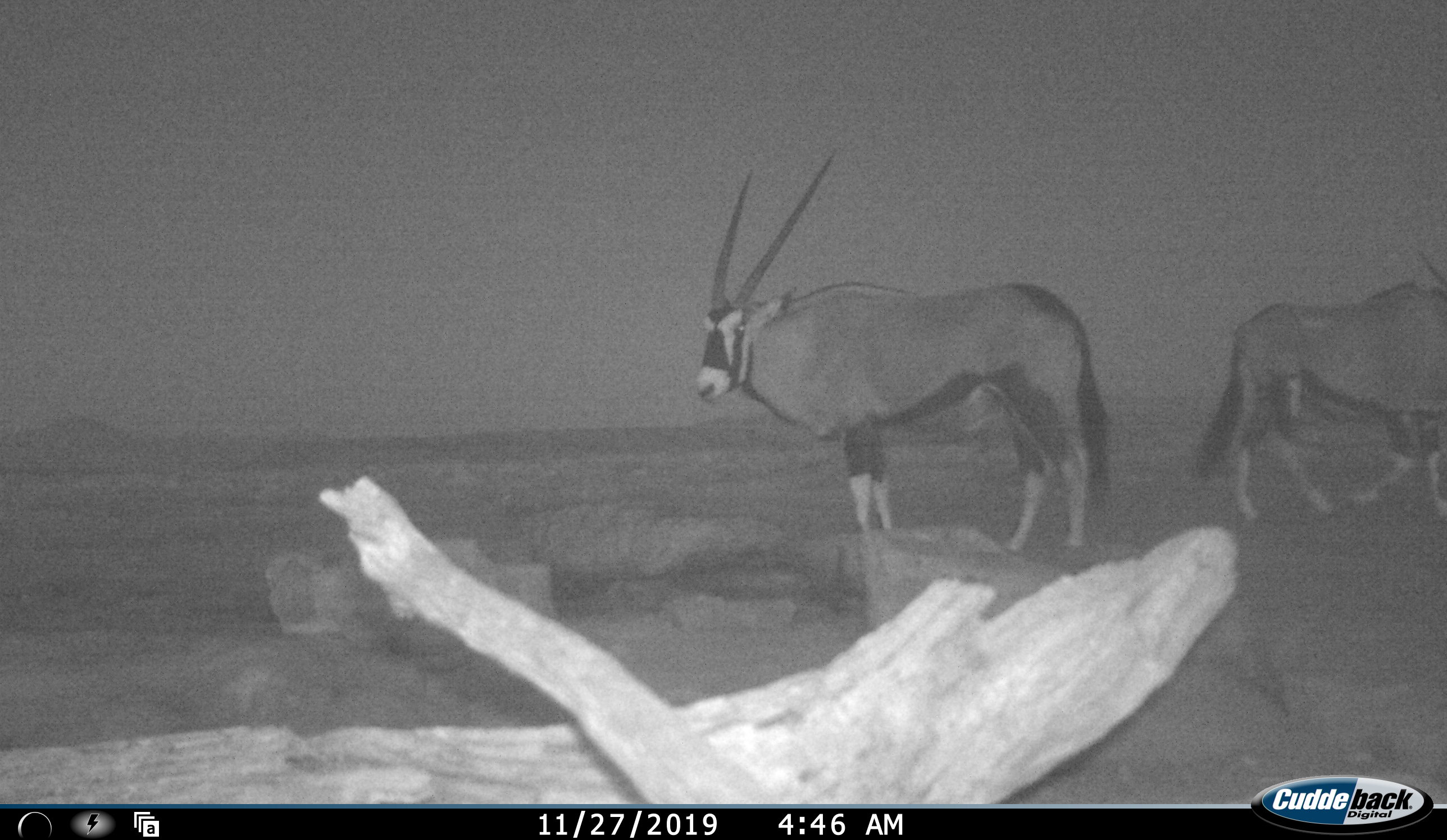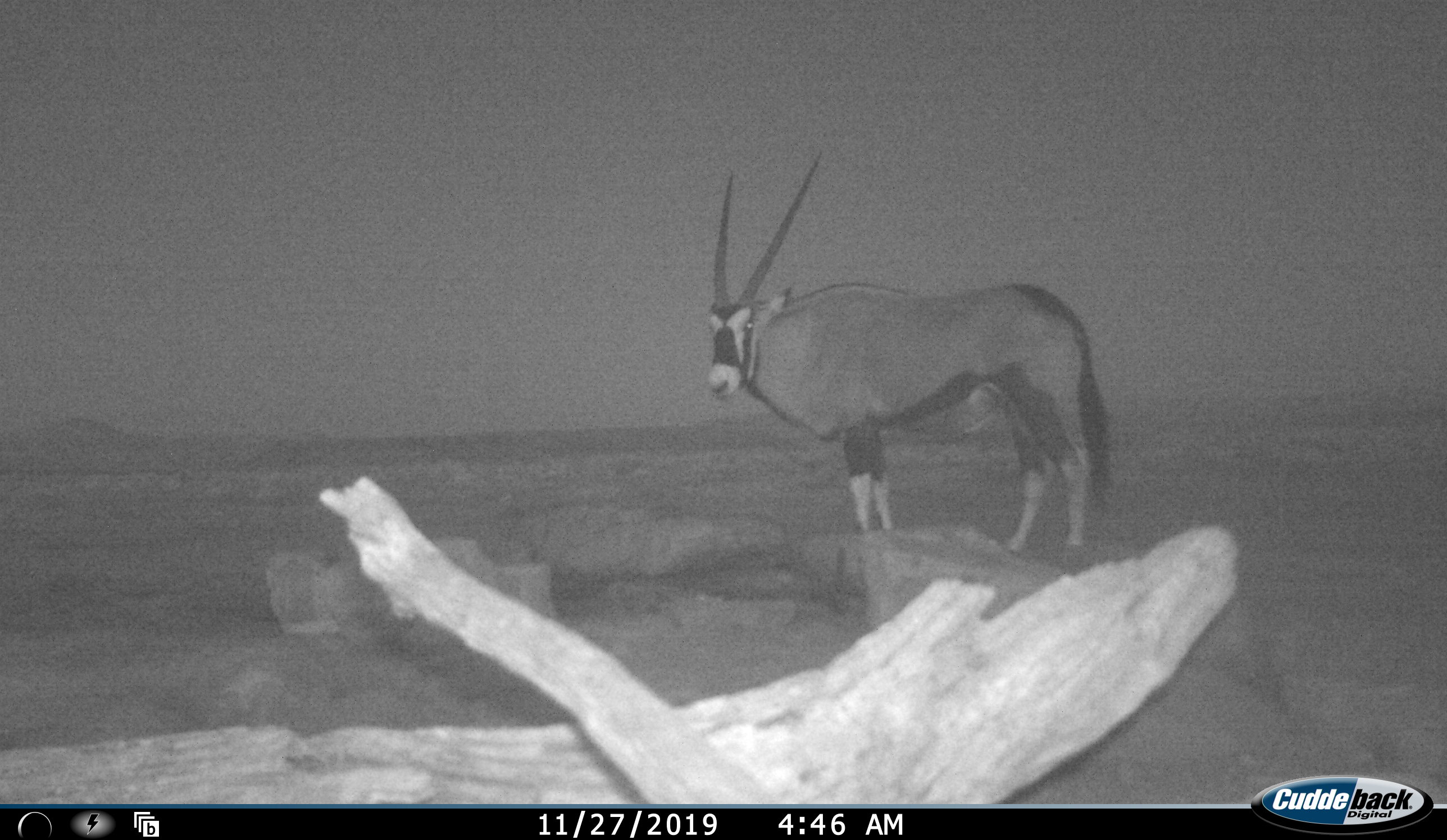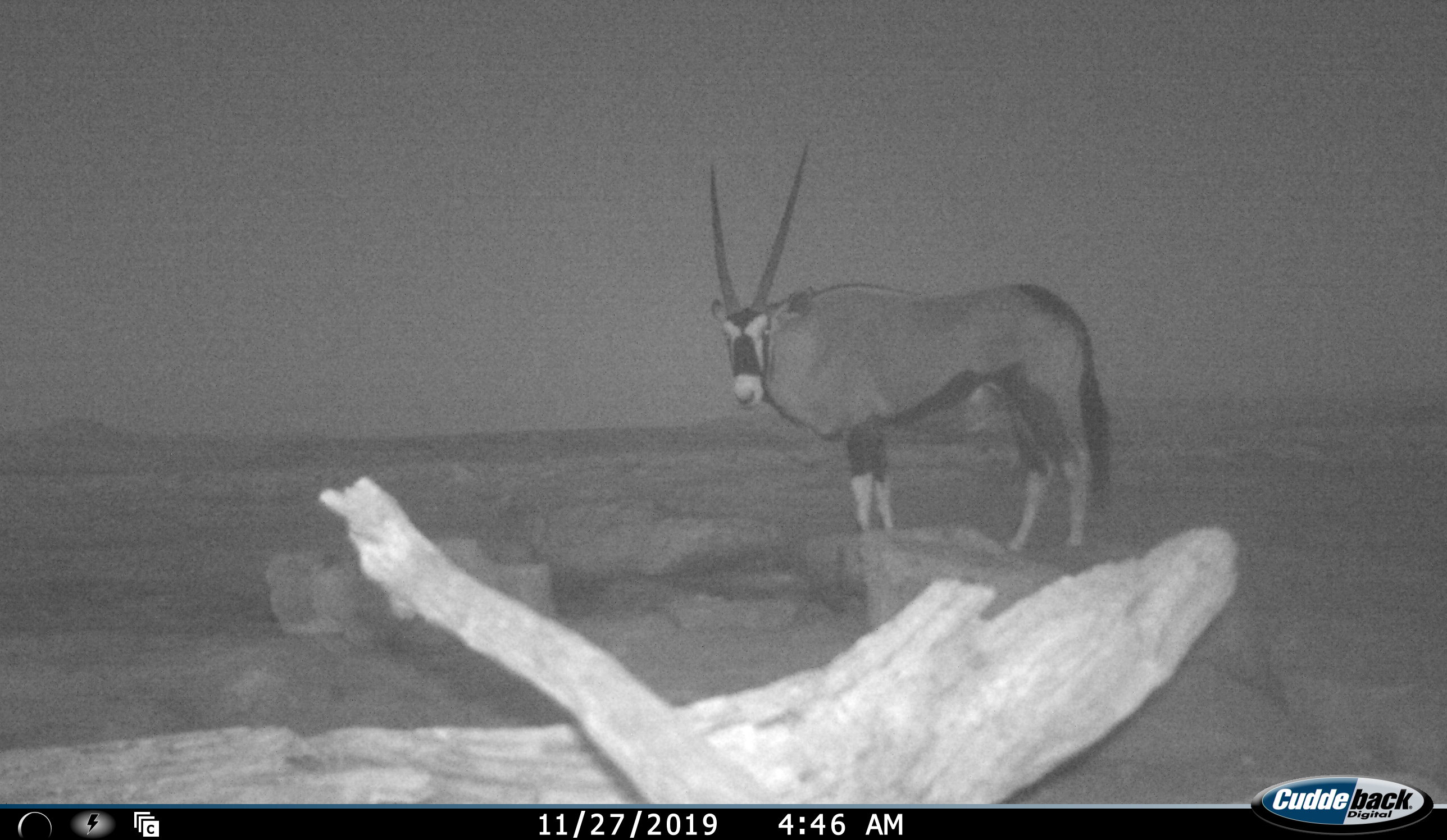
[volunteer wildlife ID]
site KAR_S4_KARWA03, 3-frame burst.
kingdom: Animalia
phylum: Chordata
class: Mammalia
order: Artiodactyla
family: Bovidae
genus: Oryx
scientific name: Oryx gazella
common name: gemsbok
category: oryx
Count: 2.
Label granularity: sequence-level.